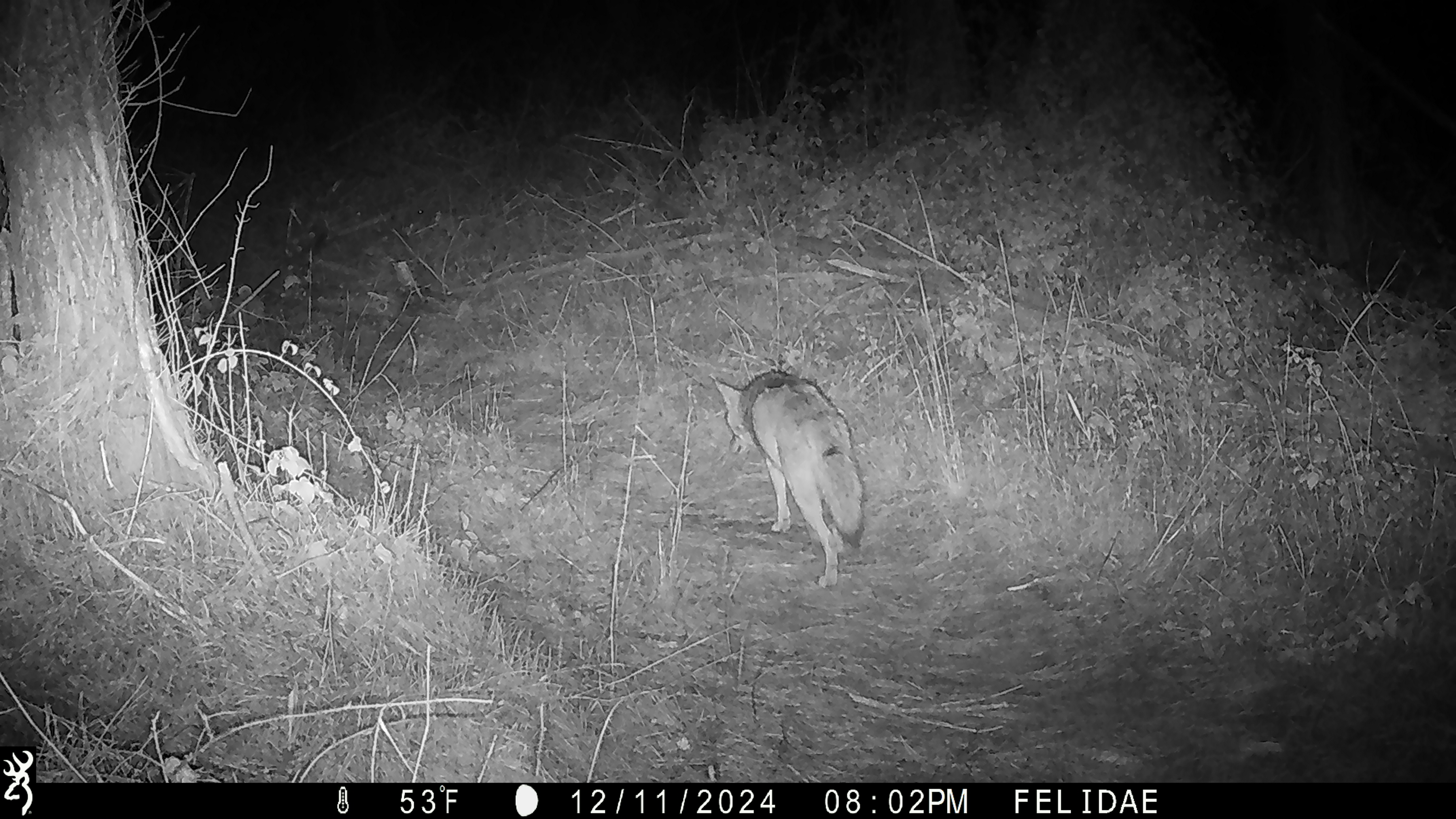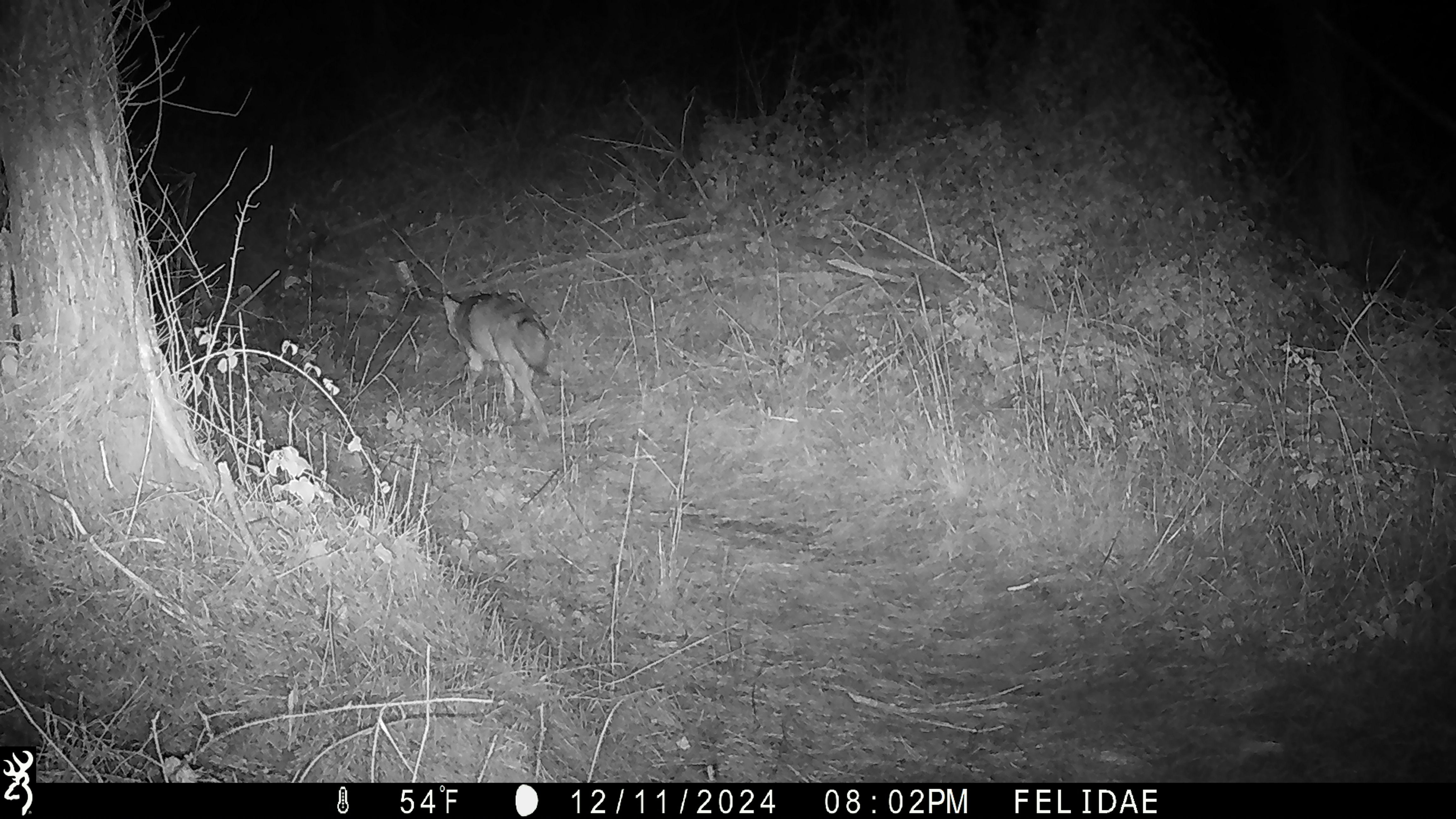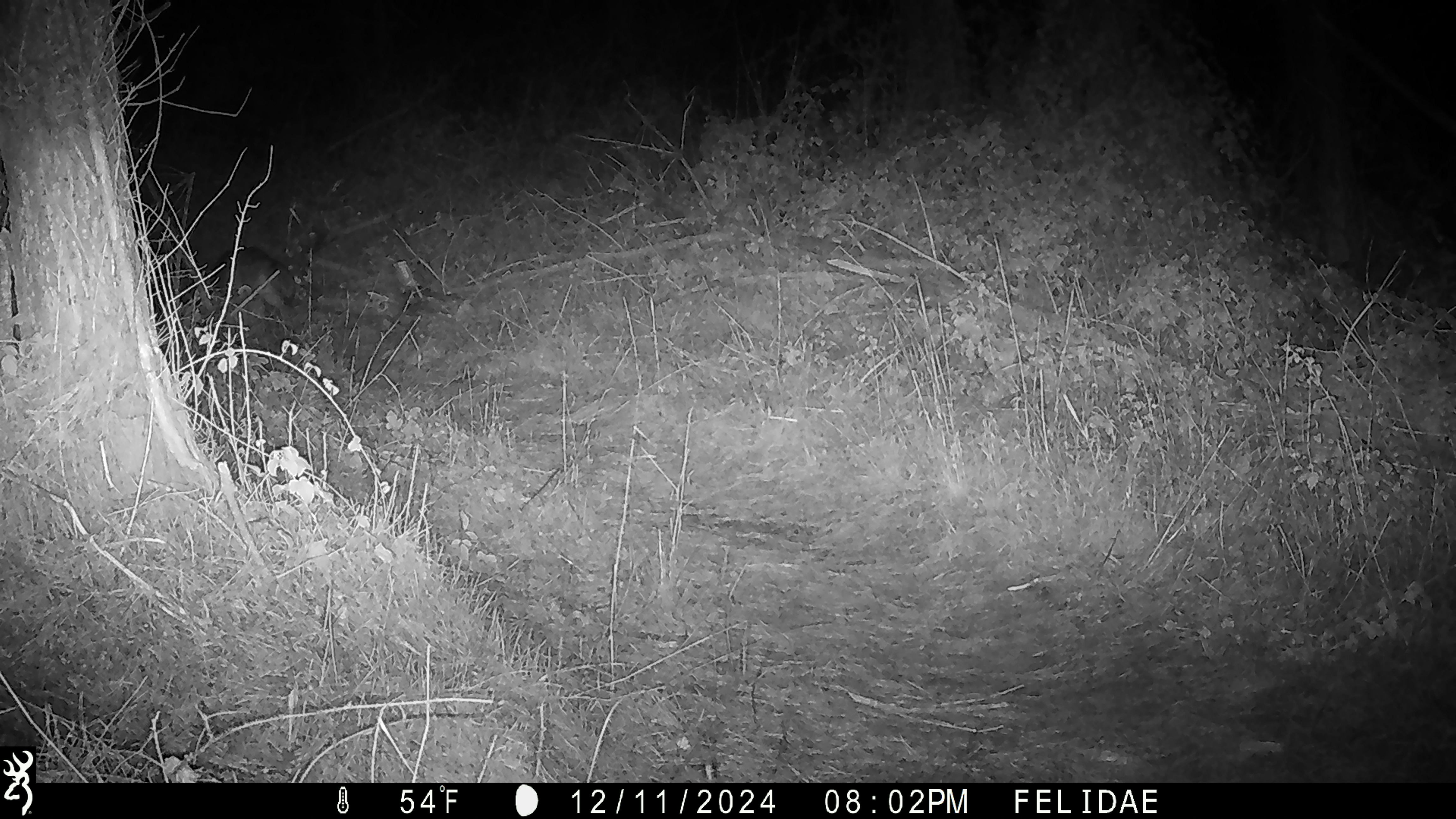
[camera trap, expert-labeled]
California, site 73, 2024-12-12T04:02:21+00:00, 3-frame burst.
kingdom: Animalia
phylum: Chordata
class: Mammalia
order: Carnivora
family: Canidae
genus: Canis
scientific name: Canis latrans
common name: coyote